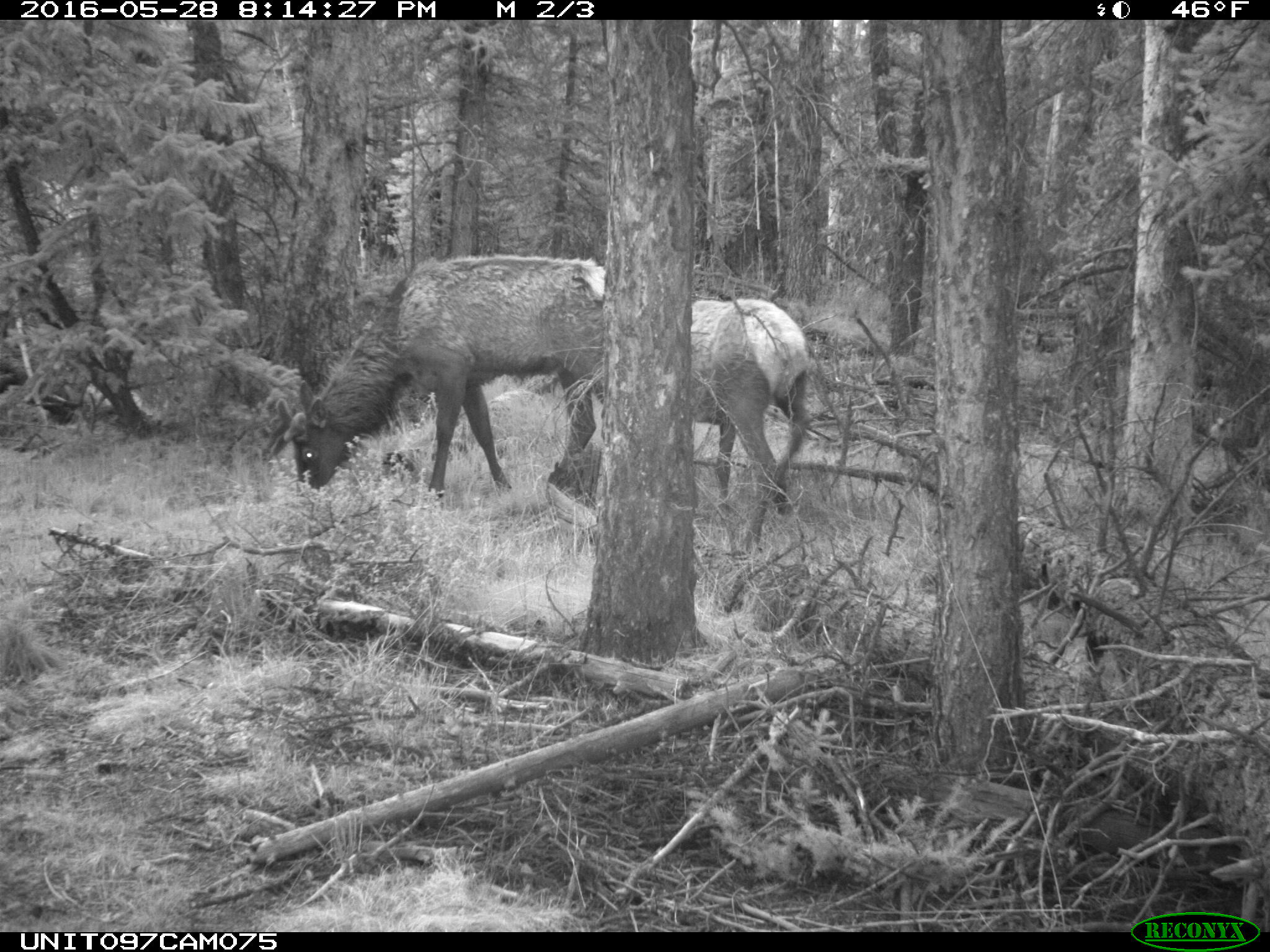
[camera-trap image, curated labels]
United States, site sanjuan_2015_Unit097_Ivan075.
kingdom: Animalia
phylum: Chordata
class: Mammalia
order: Artiodactyla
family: Cervidae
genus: Cervus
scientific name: Cervus elaphus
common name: red deer